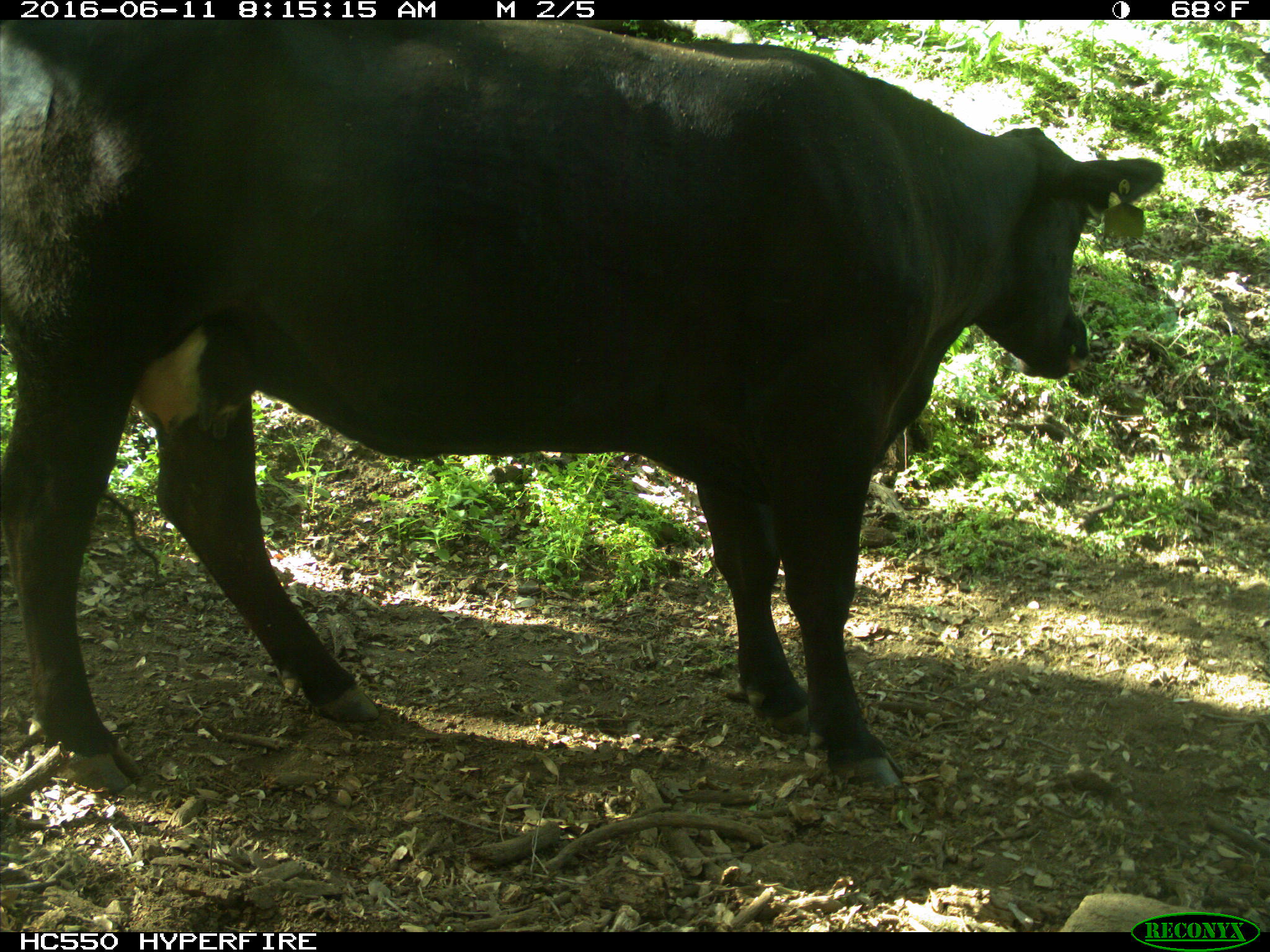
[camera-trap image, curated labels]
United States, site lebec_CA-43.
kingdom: Animalia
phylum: Chordata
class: Mammalia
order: Artiodactyla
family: Bovidae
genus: Bos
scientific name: Bos taurus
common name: domestic cow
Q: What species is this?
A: Bos taurus (domestic cow).